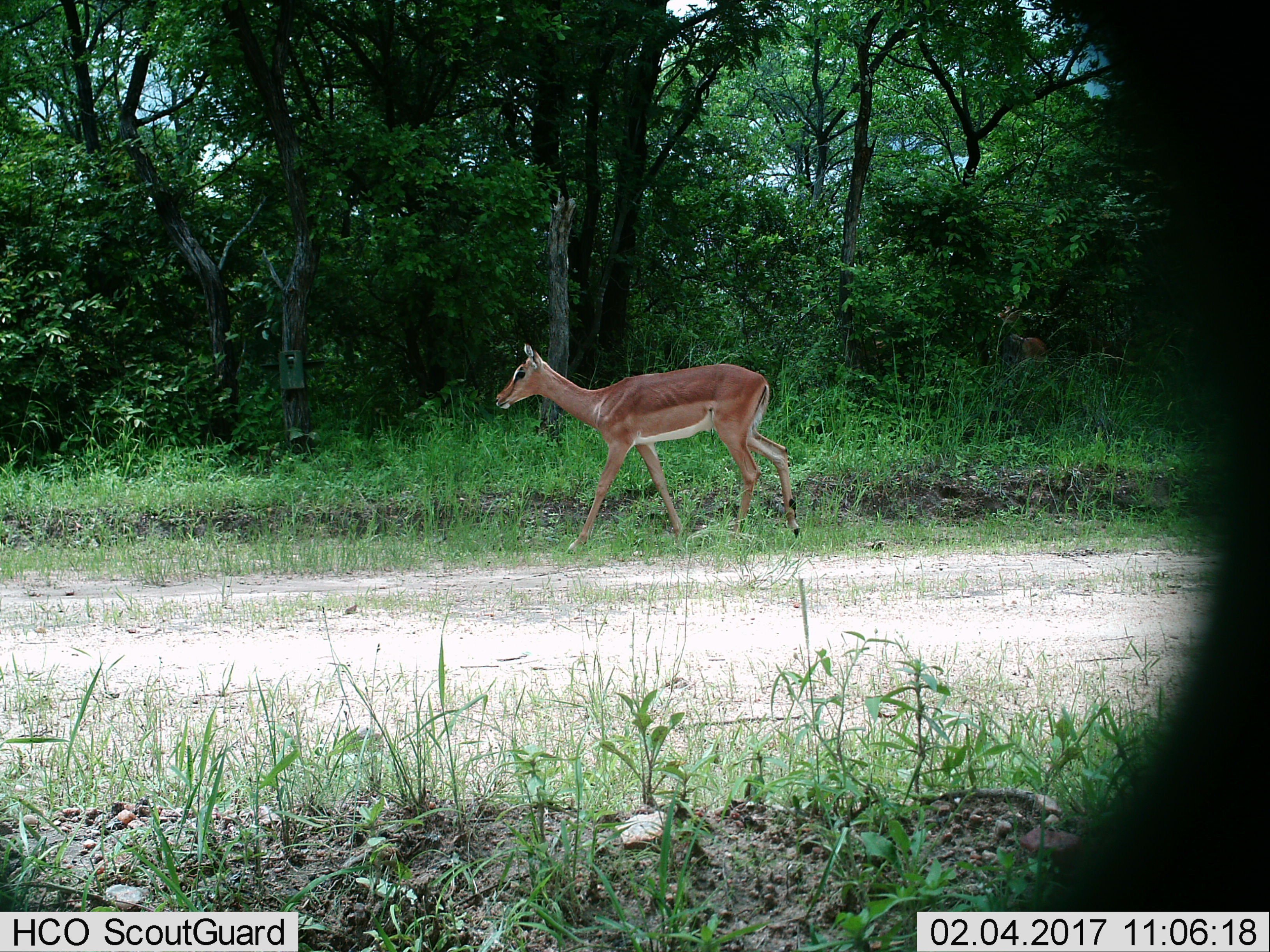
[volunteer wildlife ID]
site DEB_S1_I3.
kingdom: Animalia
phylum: Chordata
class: Mammalia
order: Artiodactyla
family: Bovidae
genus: Aepyceros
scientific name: Aepyceros melampus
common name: impala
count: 1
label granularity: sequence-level